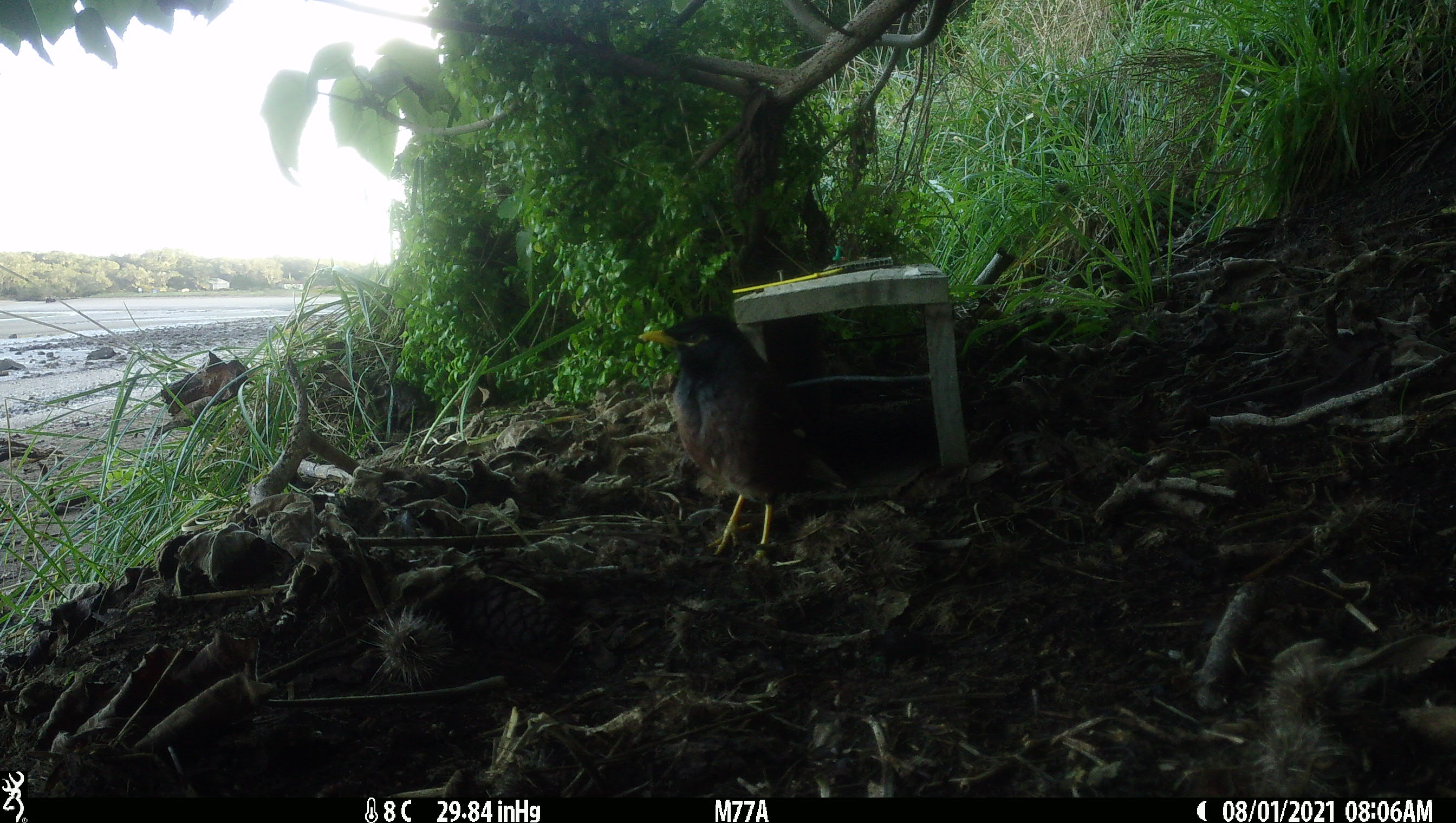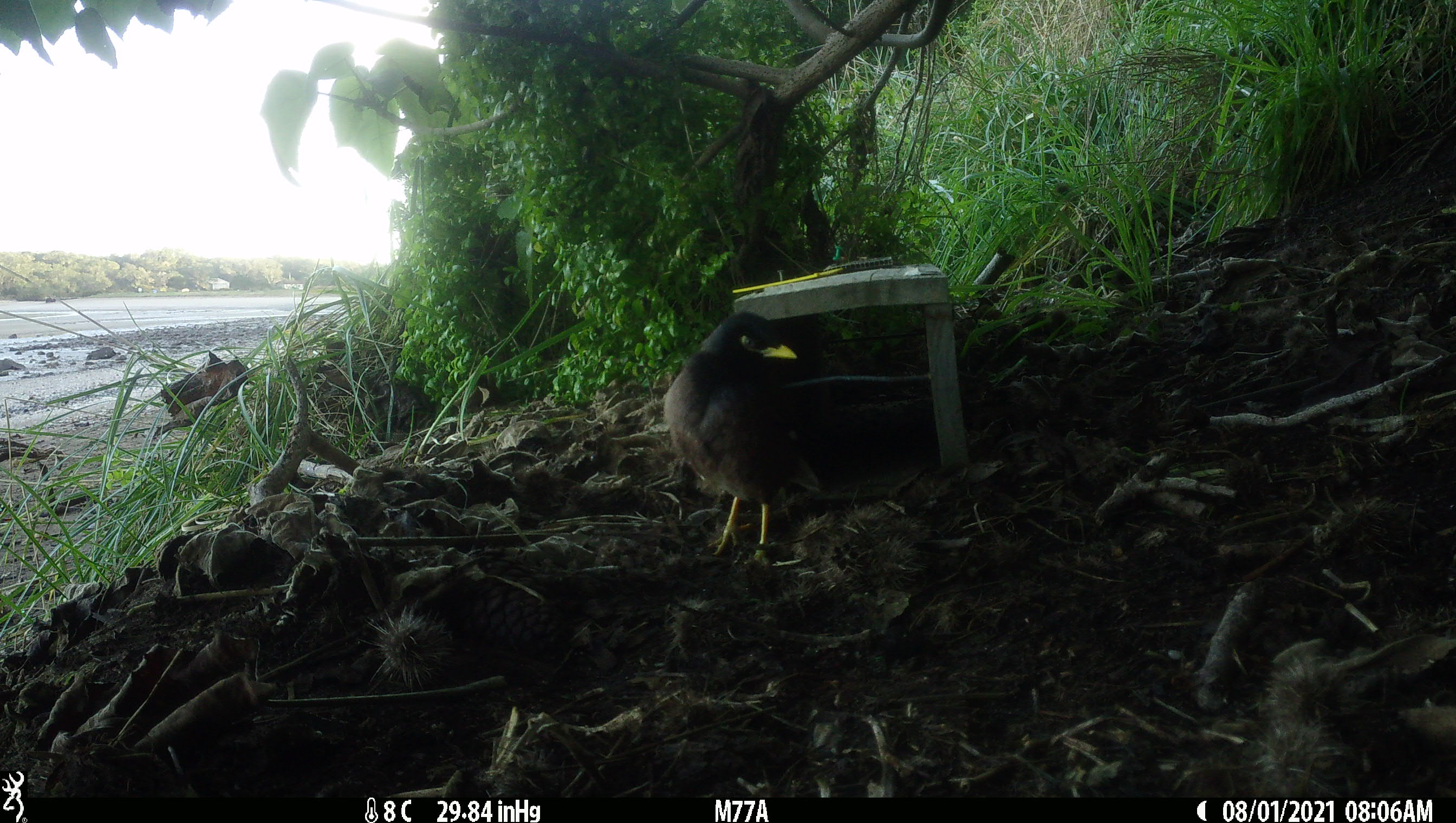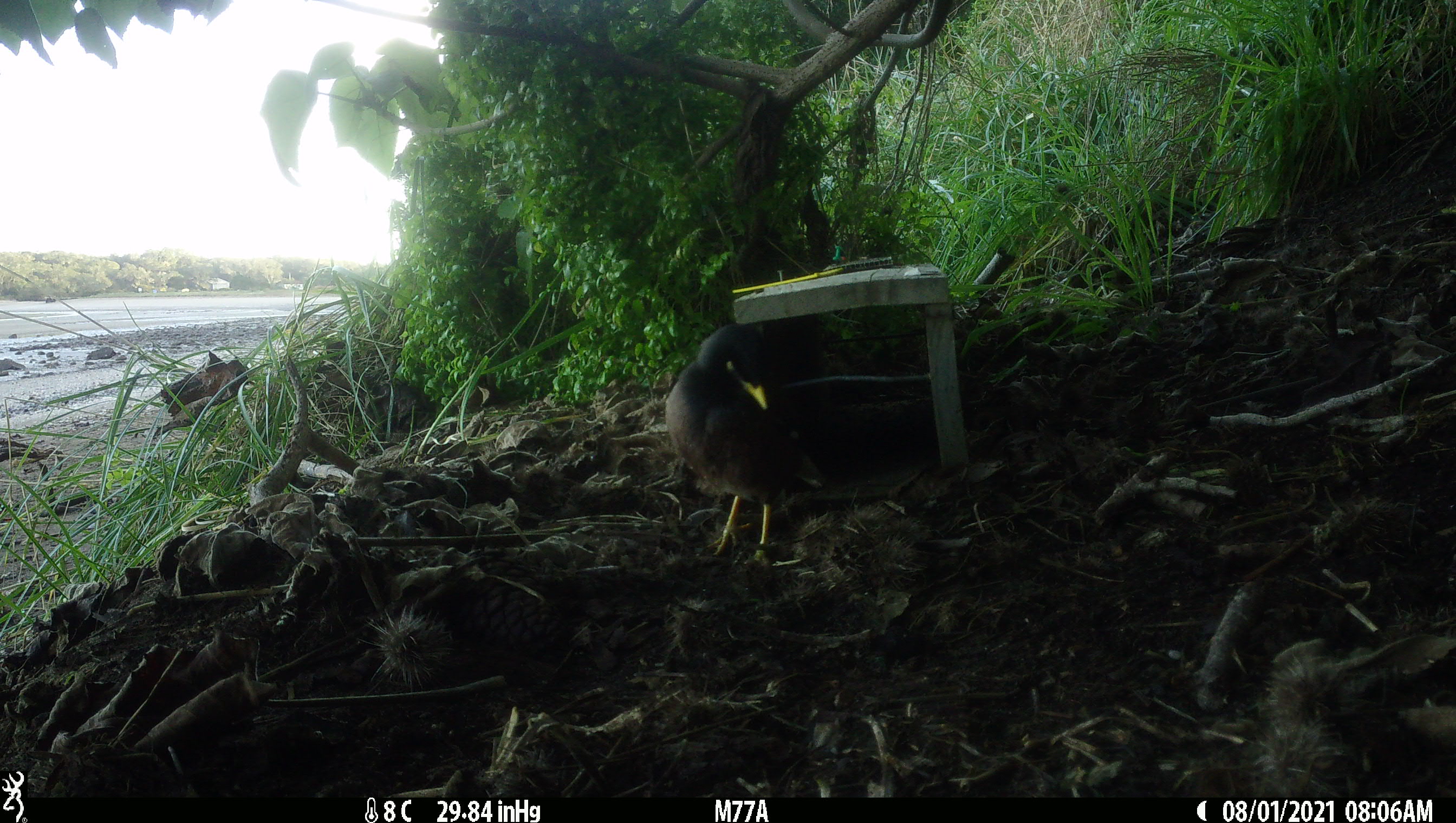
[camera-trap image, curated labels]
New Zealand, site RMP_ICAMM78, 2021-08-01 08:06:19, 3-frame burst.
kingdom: Animalia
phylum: Chordata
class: Aves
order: Passeriformes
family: Sturnidae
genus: Acridotheres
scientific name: Acridotheres tristis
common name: common myna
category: myna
Myna (common myna) (Acridotheres tristis).